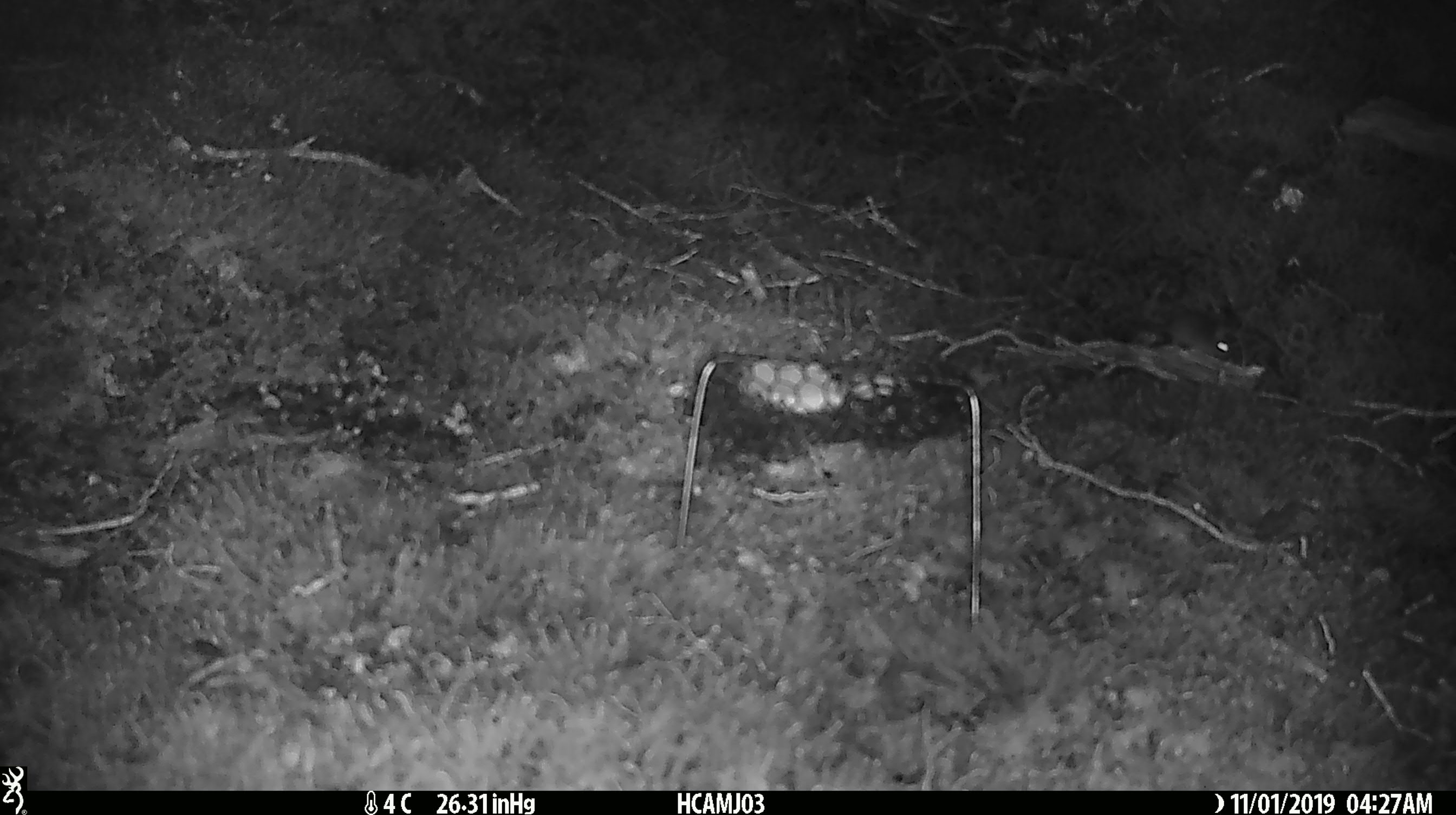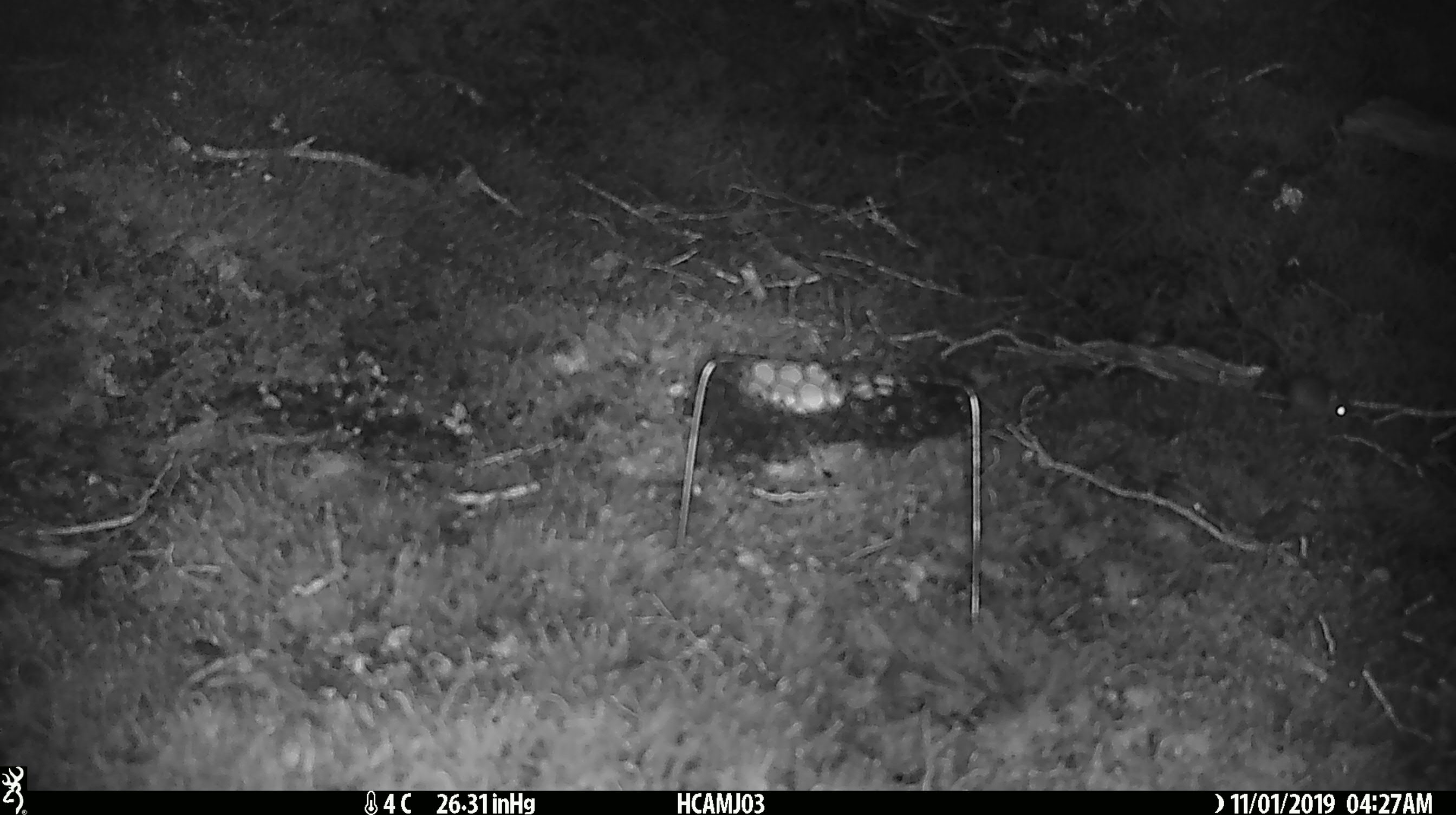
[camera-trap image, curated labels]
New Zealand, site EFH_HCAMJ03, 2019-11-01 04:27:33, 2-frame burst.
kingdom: Animalia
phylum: Chordata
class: Mammalia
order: Rodentia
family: Muridae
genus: Mus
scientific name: Mus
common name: mouse